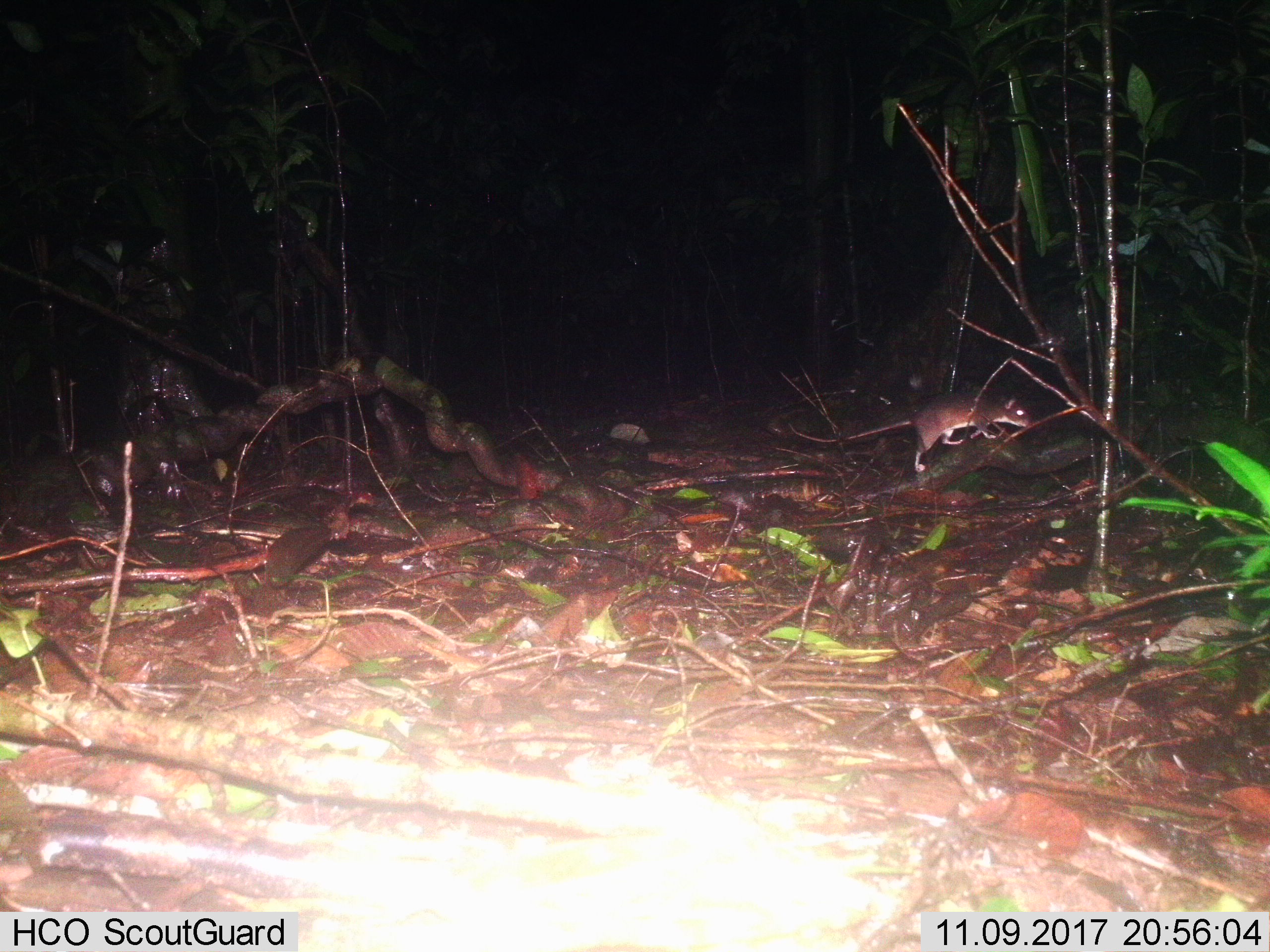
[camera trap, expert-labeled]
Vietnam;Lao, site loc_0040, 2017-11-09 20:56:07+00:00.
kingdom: Animalia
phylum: Chordata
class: Mammalia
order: Rodentia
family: Muridae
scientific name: Muridae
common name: old-world mice and rats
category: unidentified murid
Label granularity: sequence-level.